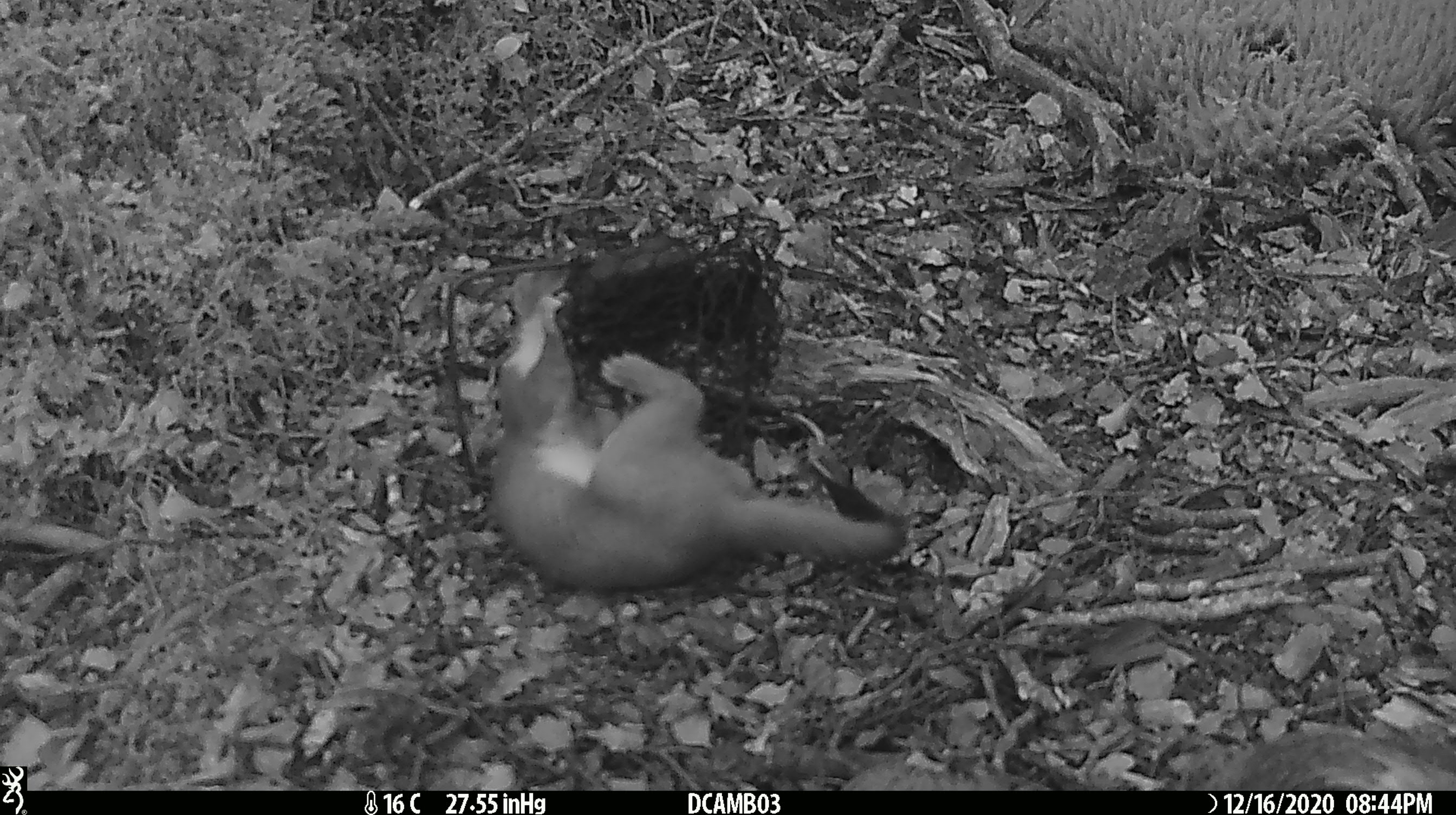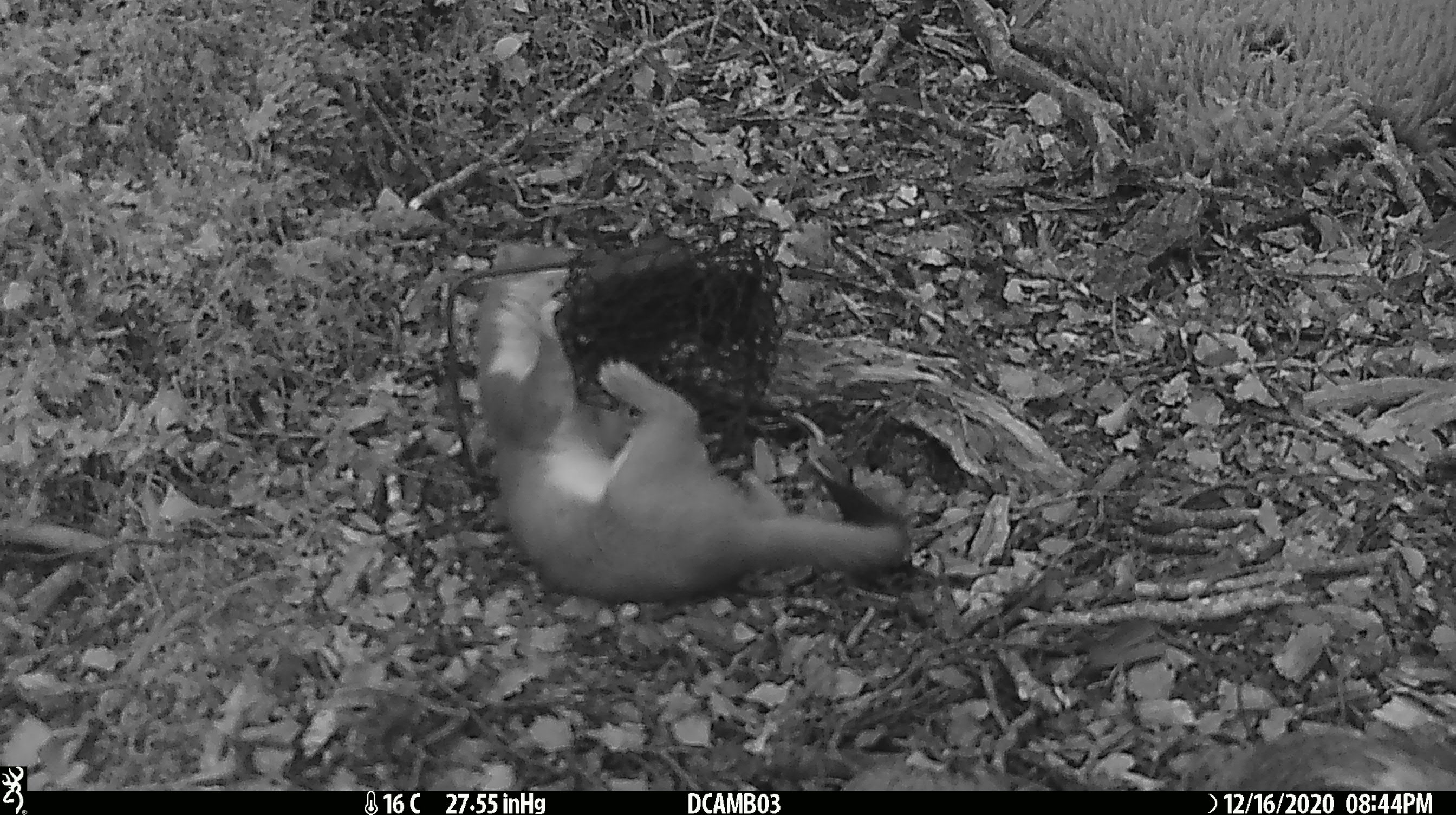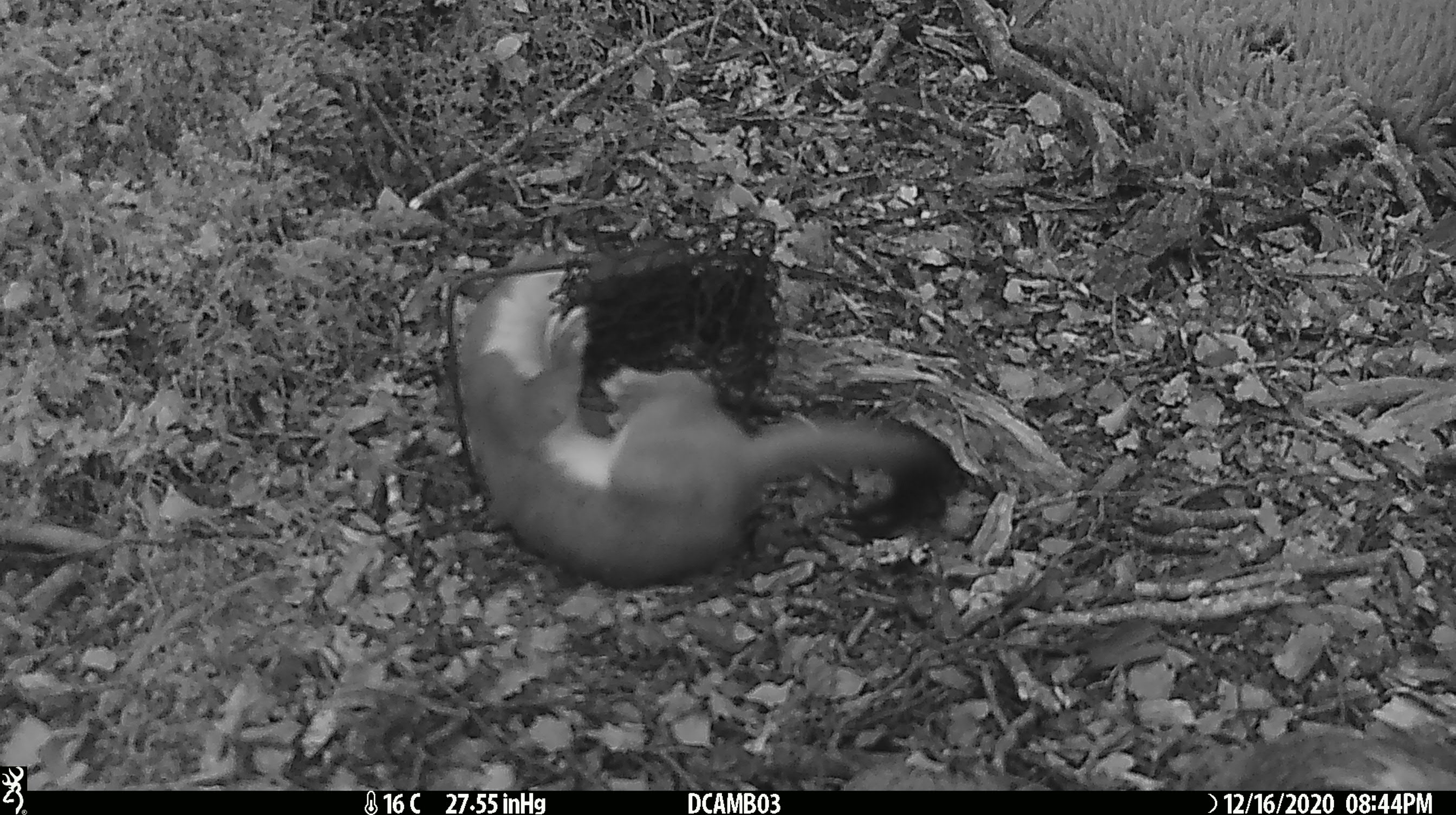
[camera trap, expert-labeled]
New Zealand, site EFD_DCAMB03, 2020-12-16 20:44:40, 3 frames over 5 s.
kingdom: Animalia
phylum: Chordata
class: Mammalia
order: Carnivora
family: Mustelidae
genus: Mustela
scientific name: Mustela erminea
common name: stoat